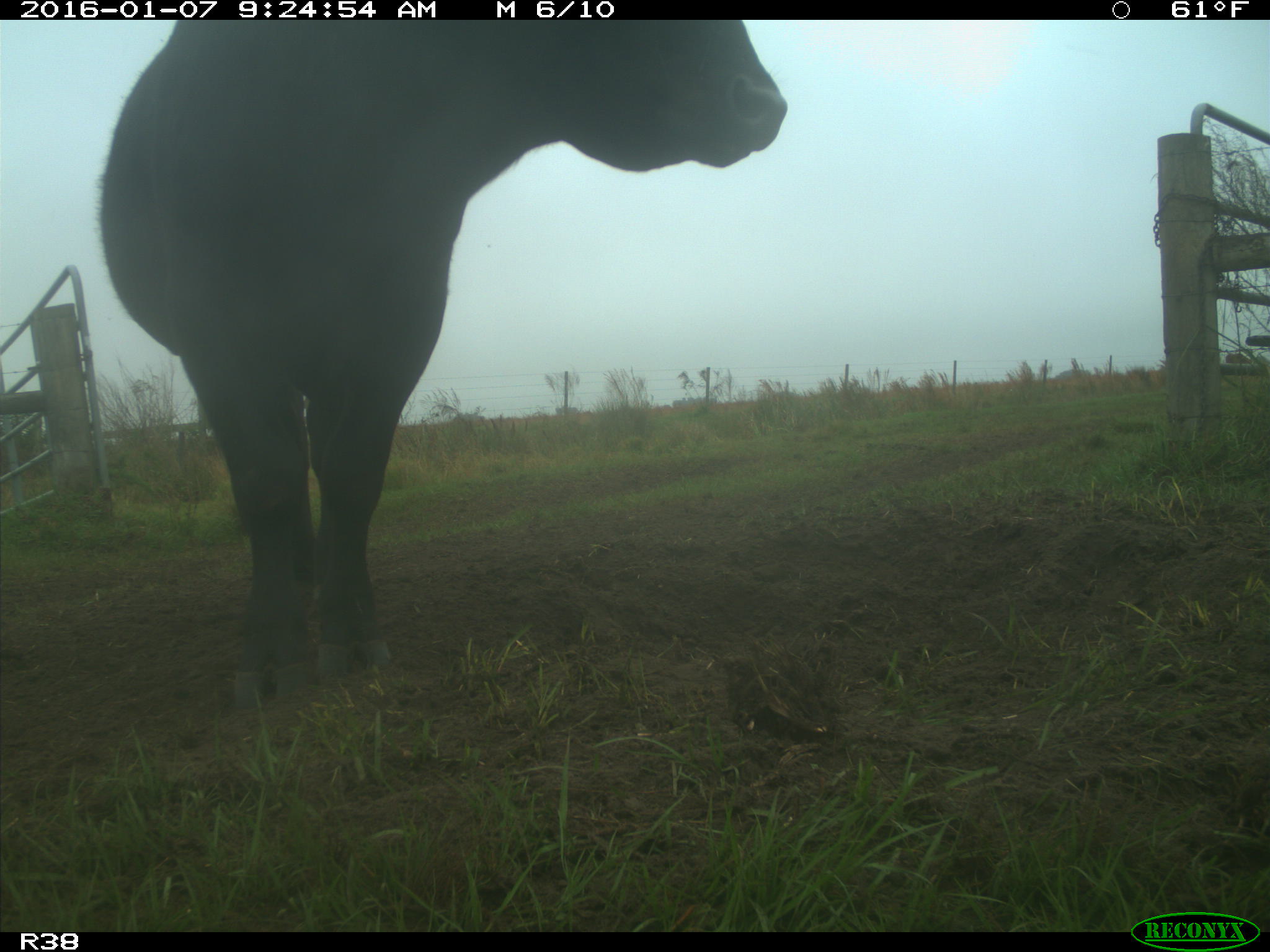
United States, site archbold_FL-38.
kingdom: Animalia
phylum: Chordata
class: Mammalia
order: Artiodactyla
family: Bovidae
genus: Bos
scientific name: Bos taurus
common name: domestic cow